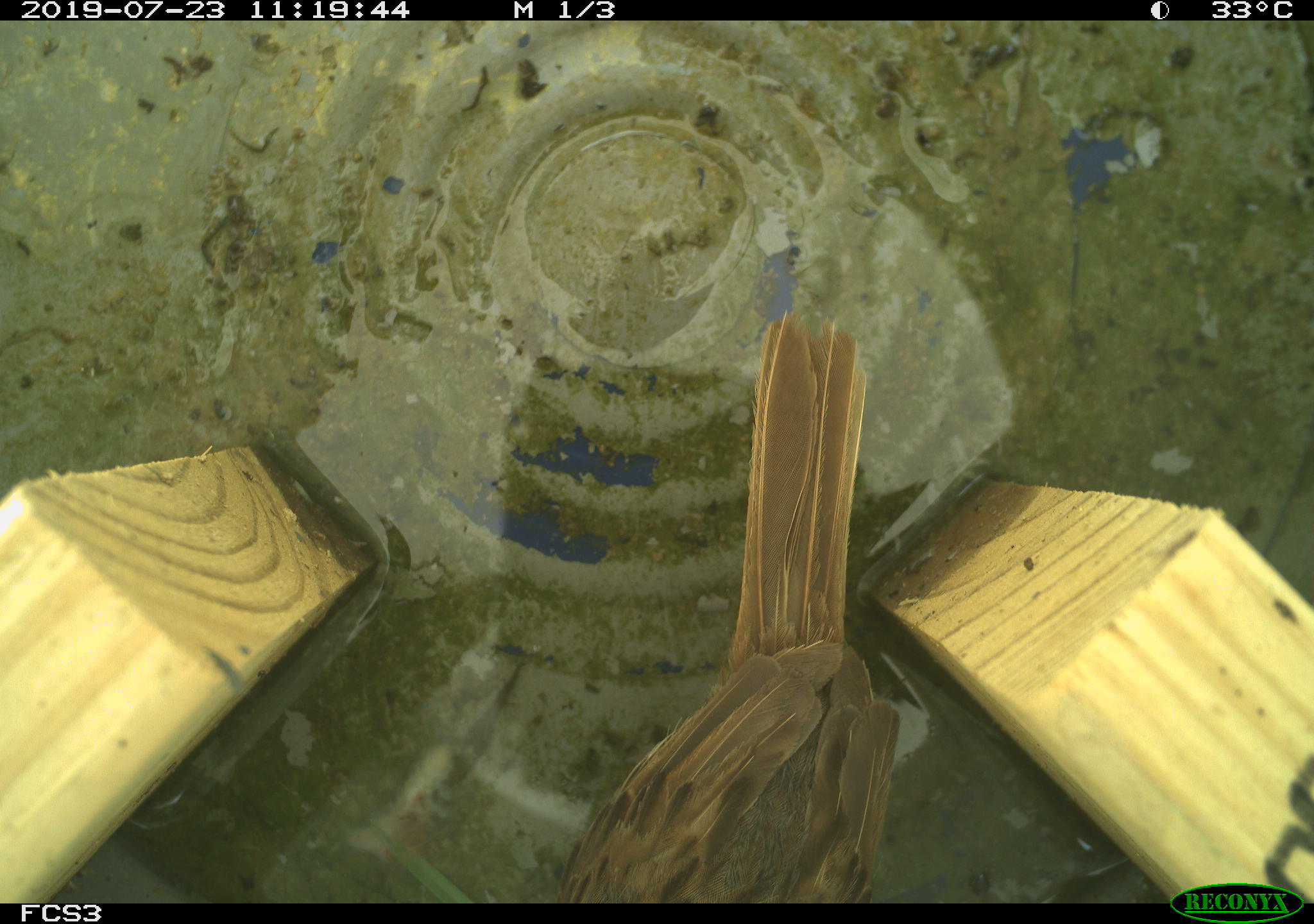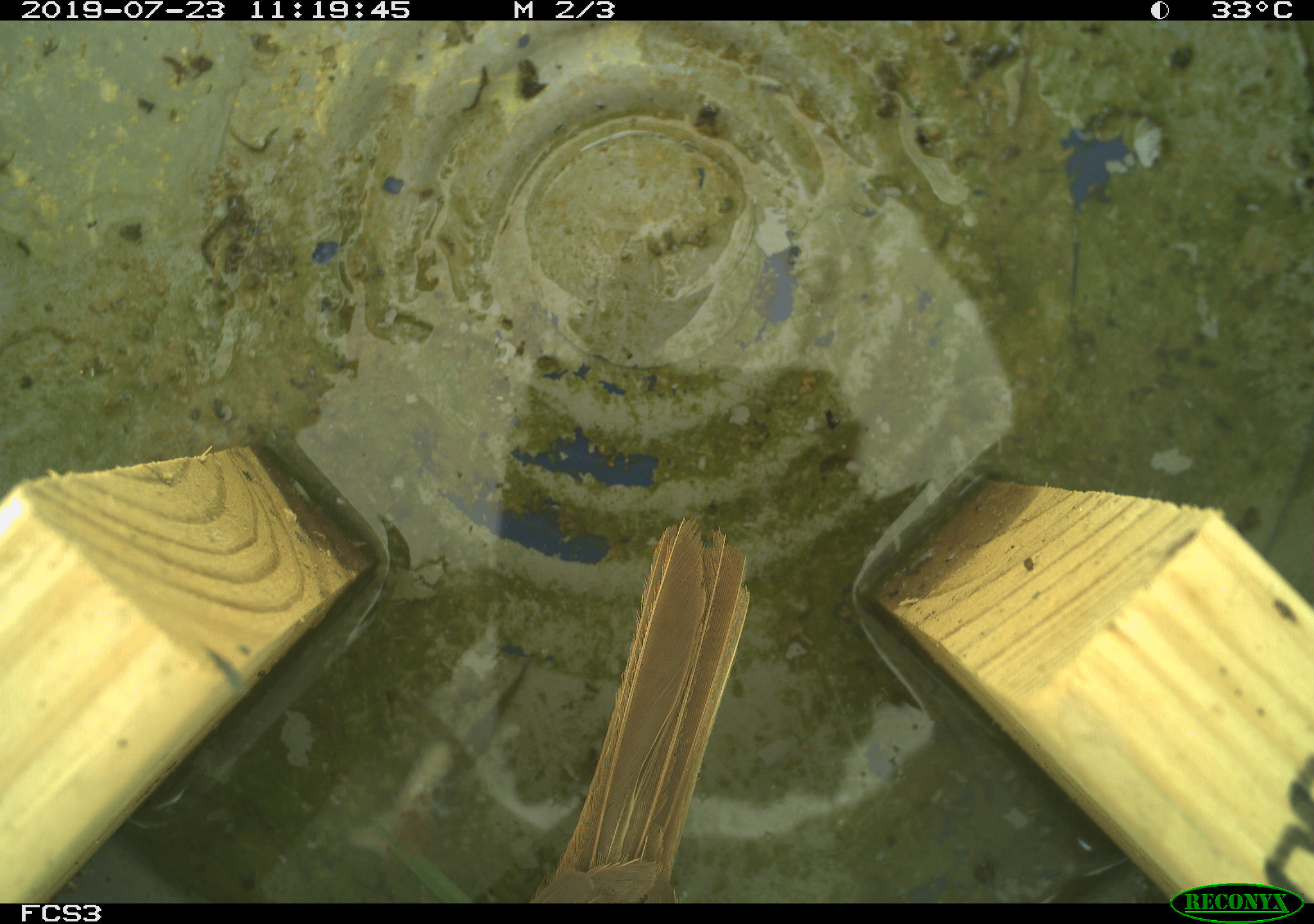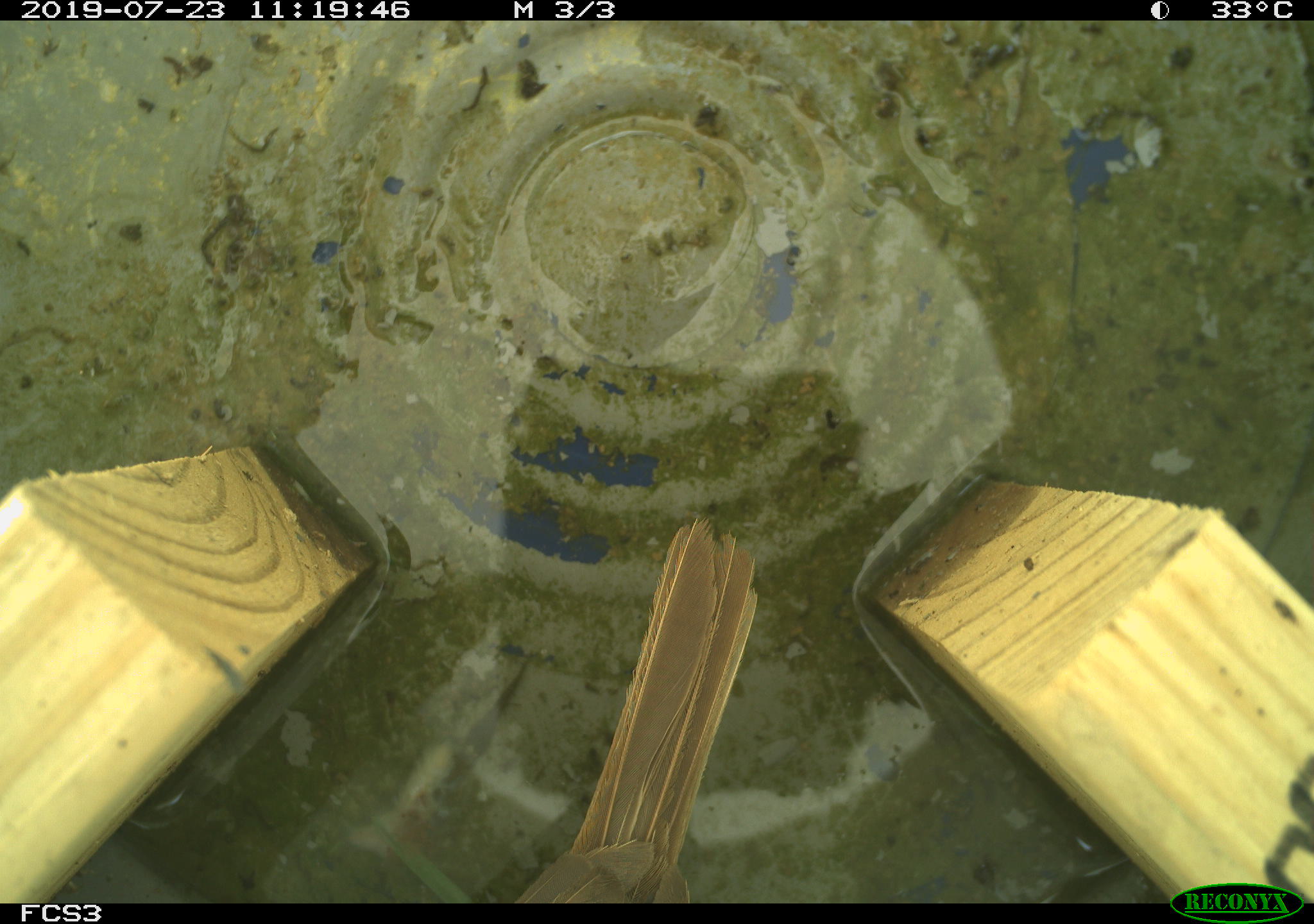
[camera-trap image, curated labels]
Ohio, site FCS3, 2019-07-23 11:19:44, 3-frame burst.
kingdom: Animalia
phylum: Chordata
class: Aves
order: Passeriformes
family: Passerellidae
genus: Melospiza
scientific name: Melospiza melodia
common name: song sparrow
Song sparrow (Melospiza melodia).